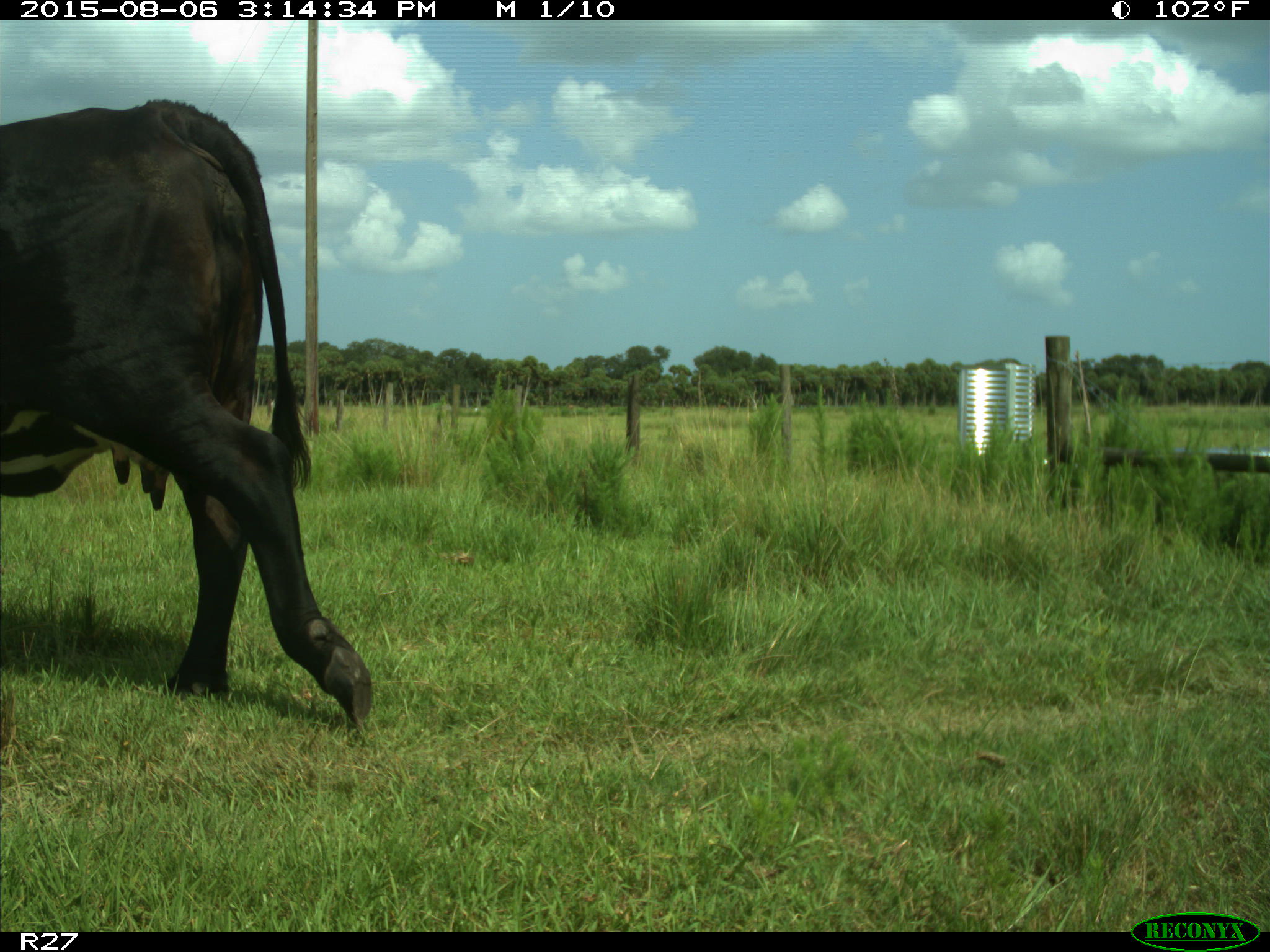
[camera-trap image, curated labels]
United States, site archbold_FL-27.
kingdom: Animalia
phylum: Chordata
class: Mammalia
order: Artiodactyla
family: Bovidae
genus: Bos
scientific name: Bos taurus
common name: domestic cow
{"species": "Bos taurus (domestic cow)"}